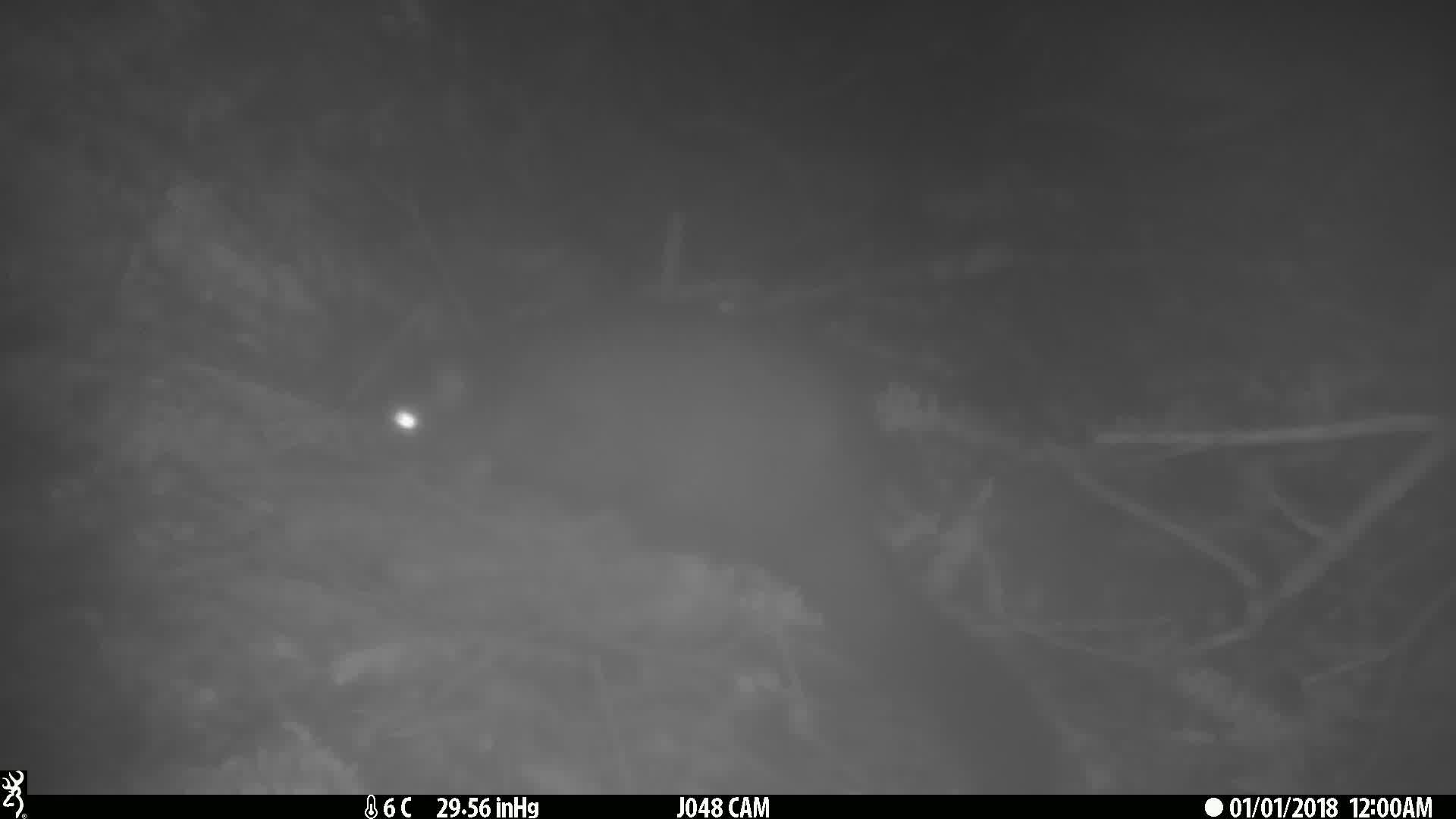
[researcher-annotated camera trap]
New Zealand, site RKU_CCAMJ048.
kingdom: Animalia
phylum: Chordata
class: Mammalia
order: Diprotodontia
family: Phalangeridae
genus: Trichosurus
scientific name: Trichosurus vulpecula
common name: common brushtail possum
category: possum